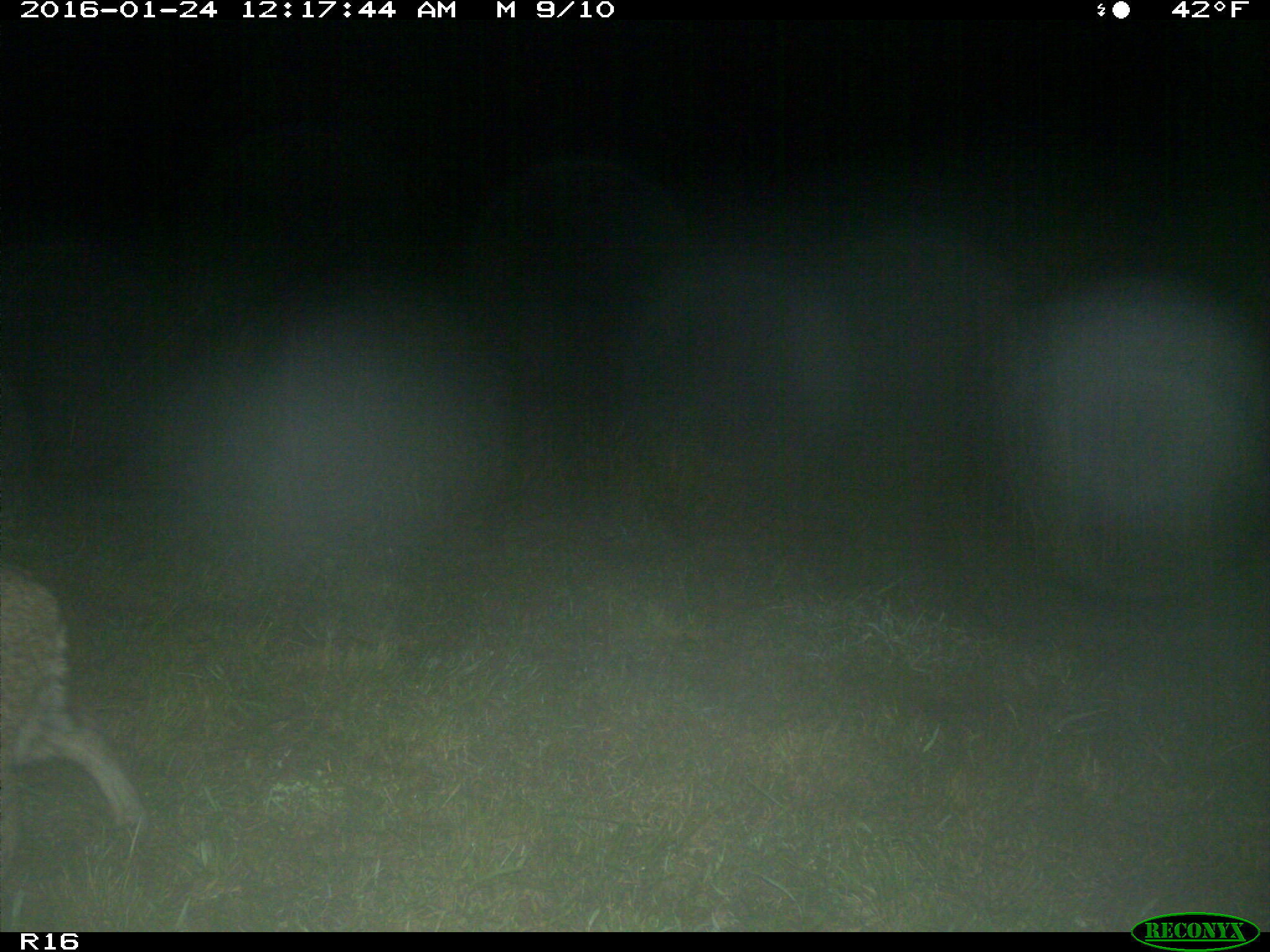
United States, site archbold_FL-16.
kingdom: Animalia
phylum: Chordata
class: Mammalia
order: Carnivora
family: Felidae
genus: Lynx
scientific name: Lynx rufus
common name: bobcat